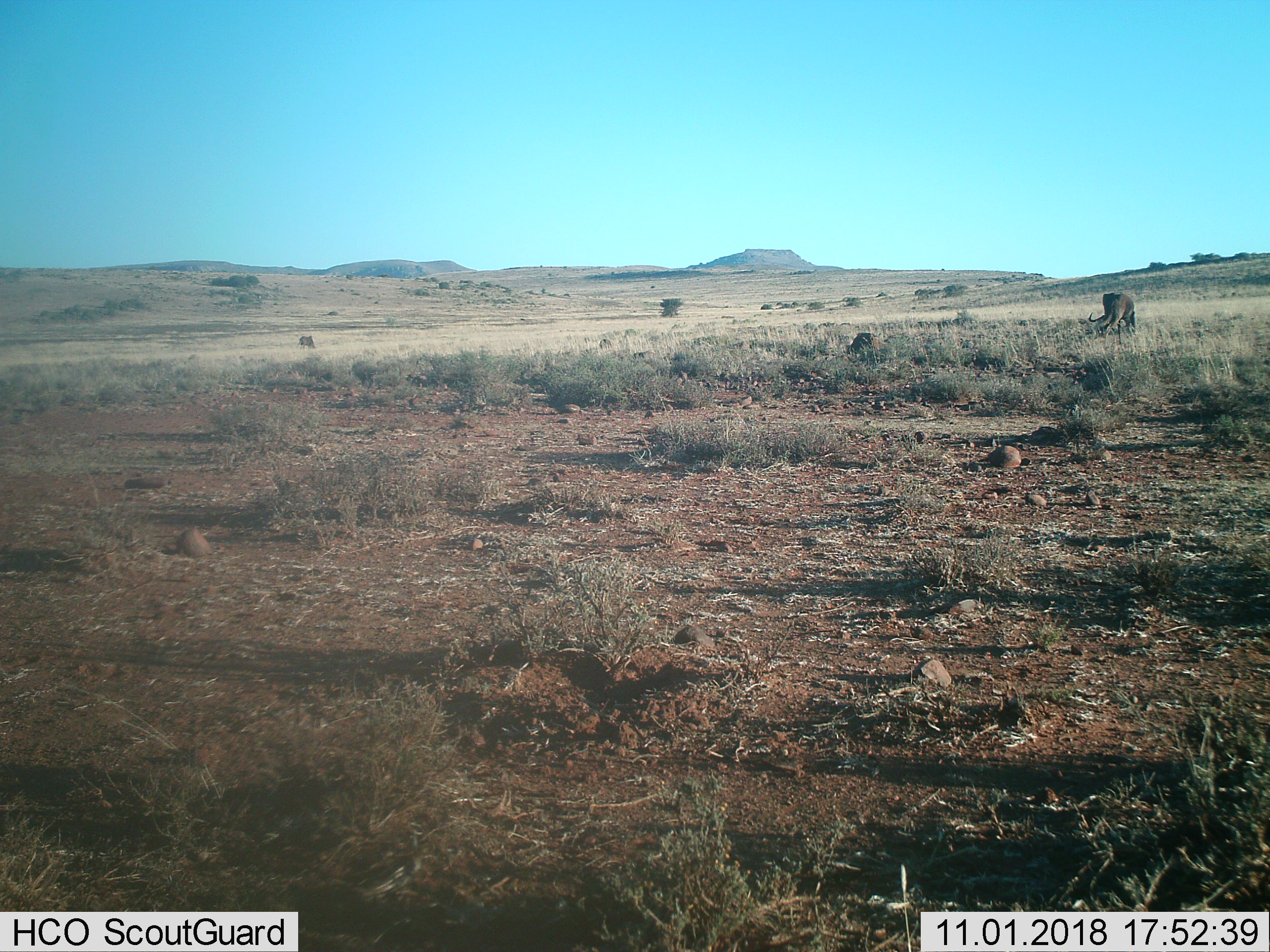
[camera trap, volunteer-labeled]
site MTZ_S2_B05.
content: unidentified animal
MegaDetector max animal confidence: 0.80